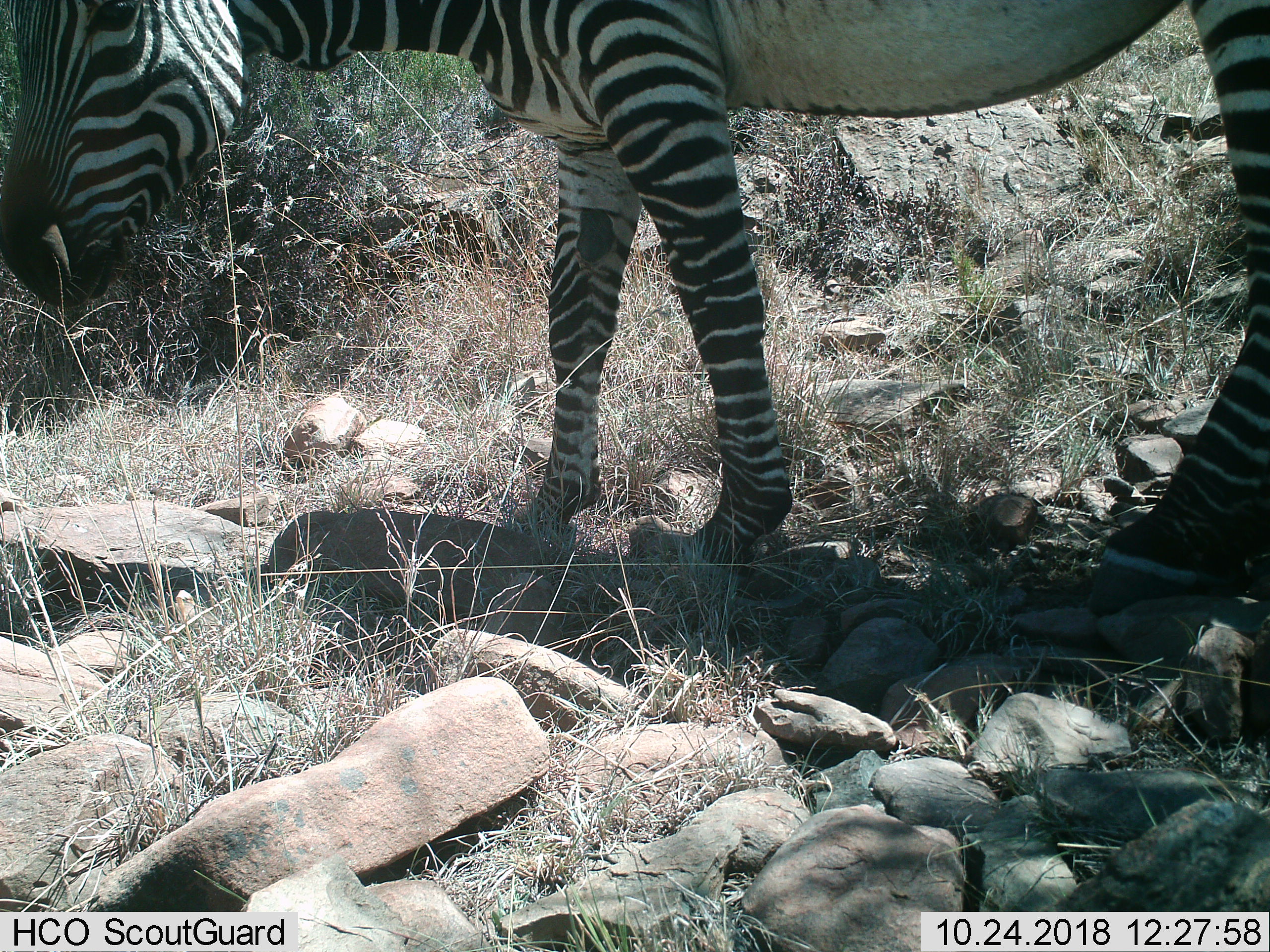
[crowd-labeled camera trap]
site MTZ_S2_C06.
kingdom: Animalia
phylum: Chordata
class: Mammalia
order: Perissodactyla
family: Equidae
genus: Equus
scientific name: Equus zebra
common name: mountain zebra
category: zebramountain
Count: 1.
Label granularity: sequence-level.